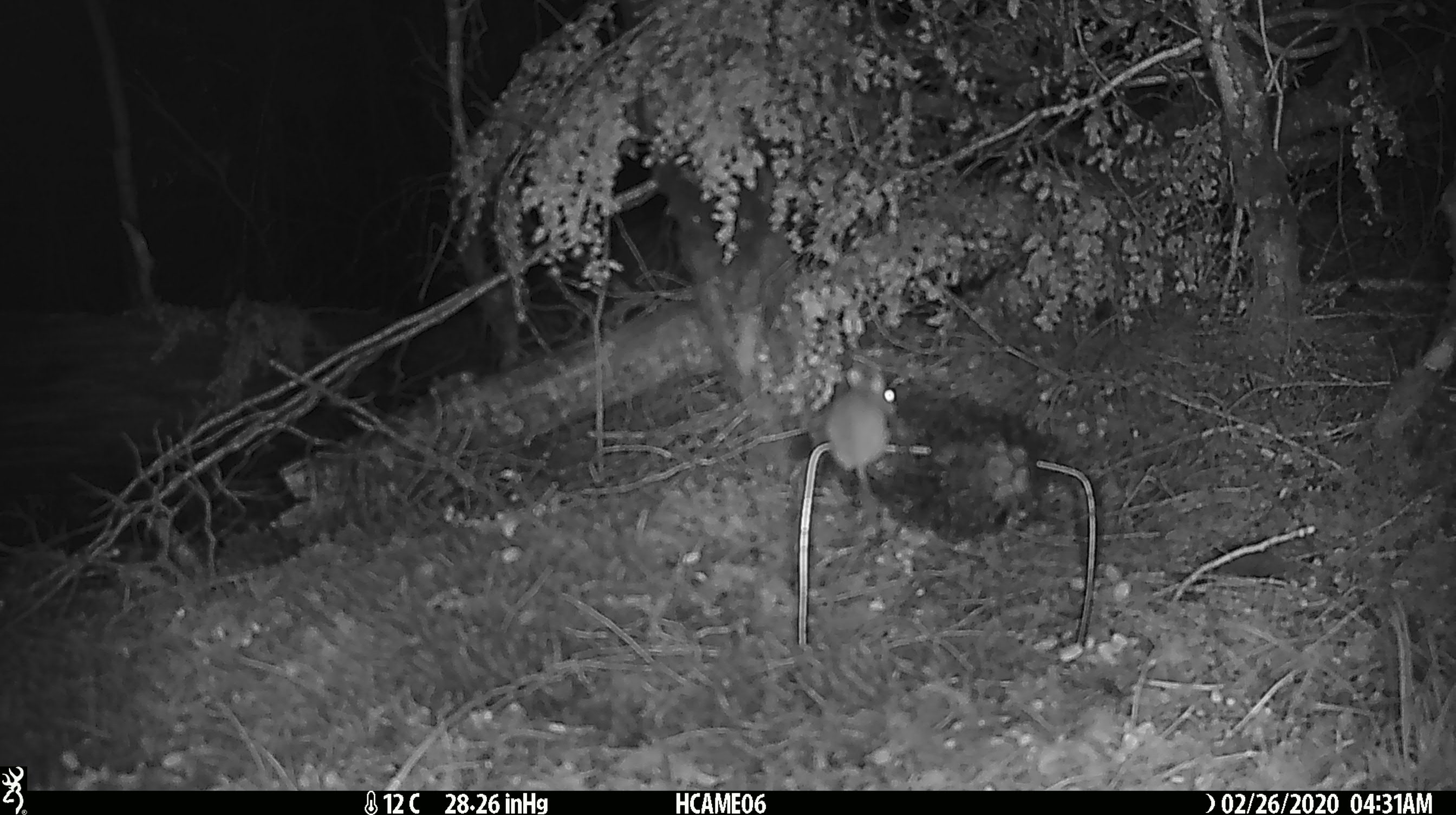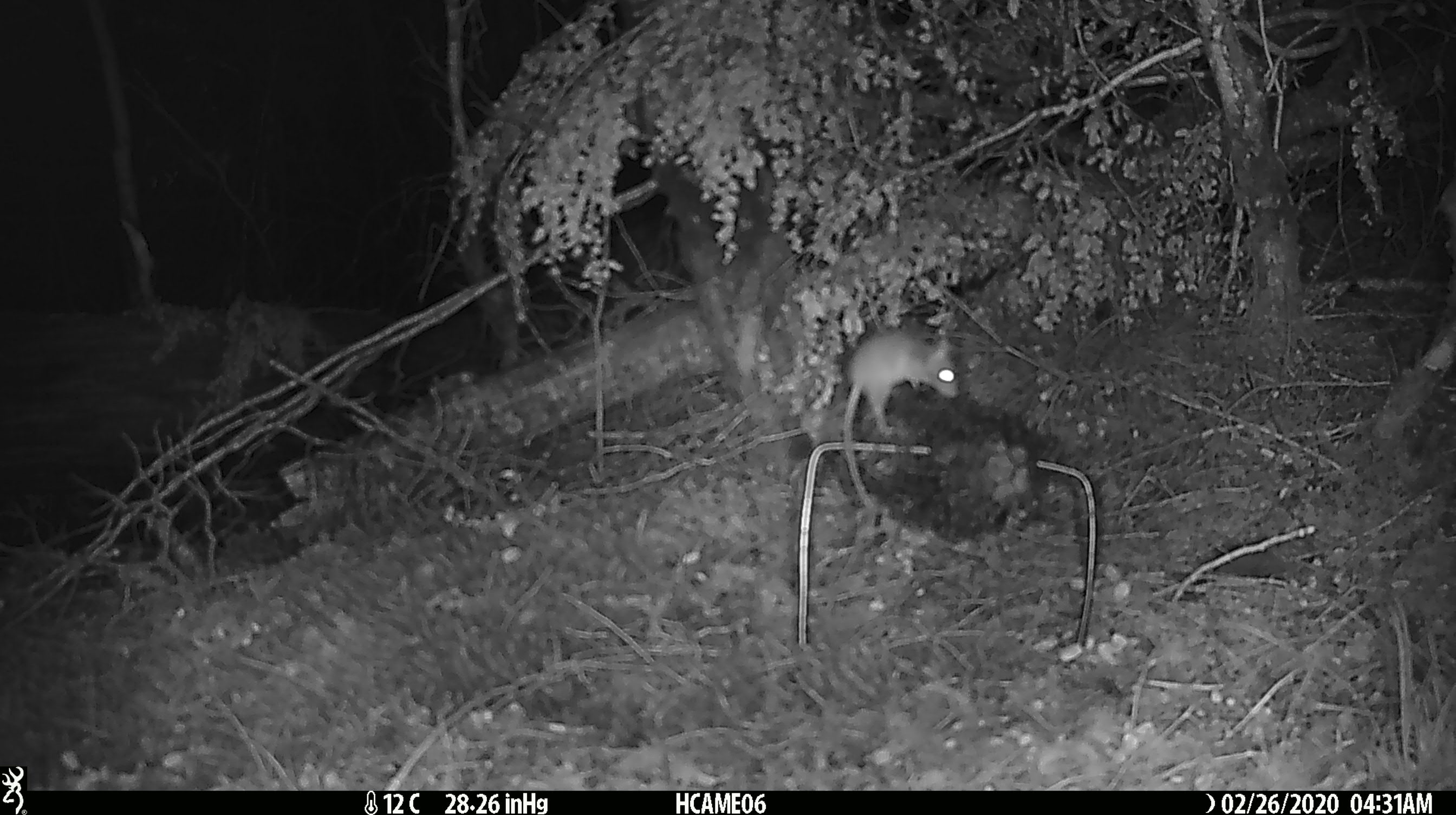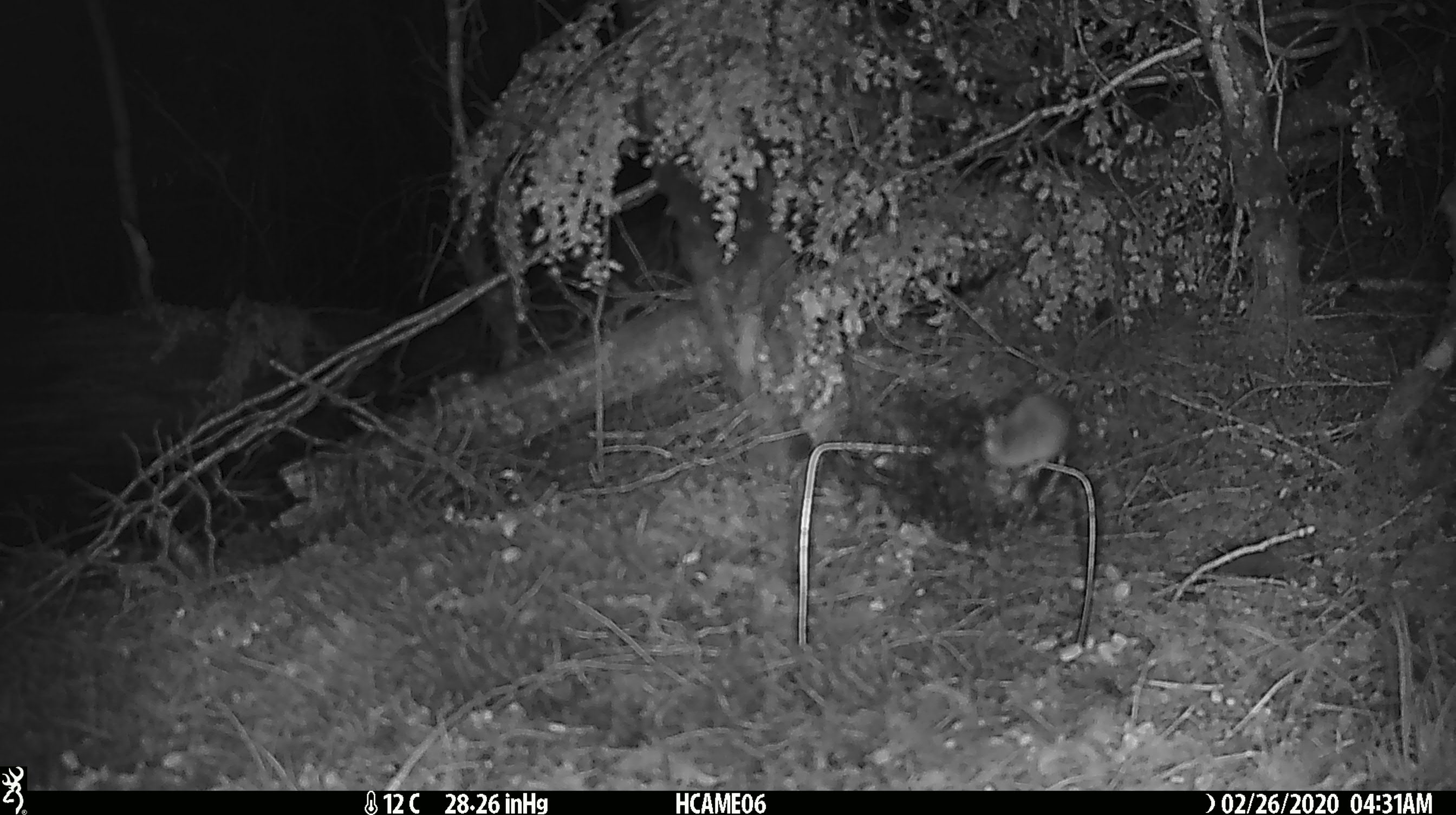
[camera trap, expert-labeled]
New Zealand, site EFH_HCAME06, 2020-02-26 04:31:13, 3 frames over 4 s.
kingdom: Animalia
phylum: Chordata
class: Mammalia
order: Rodentia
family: Muridae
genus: Mus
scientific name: Mus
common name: mouse